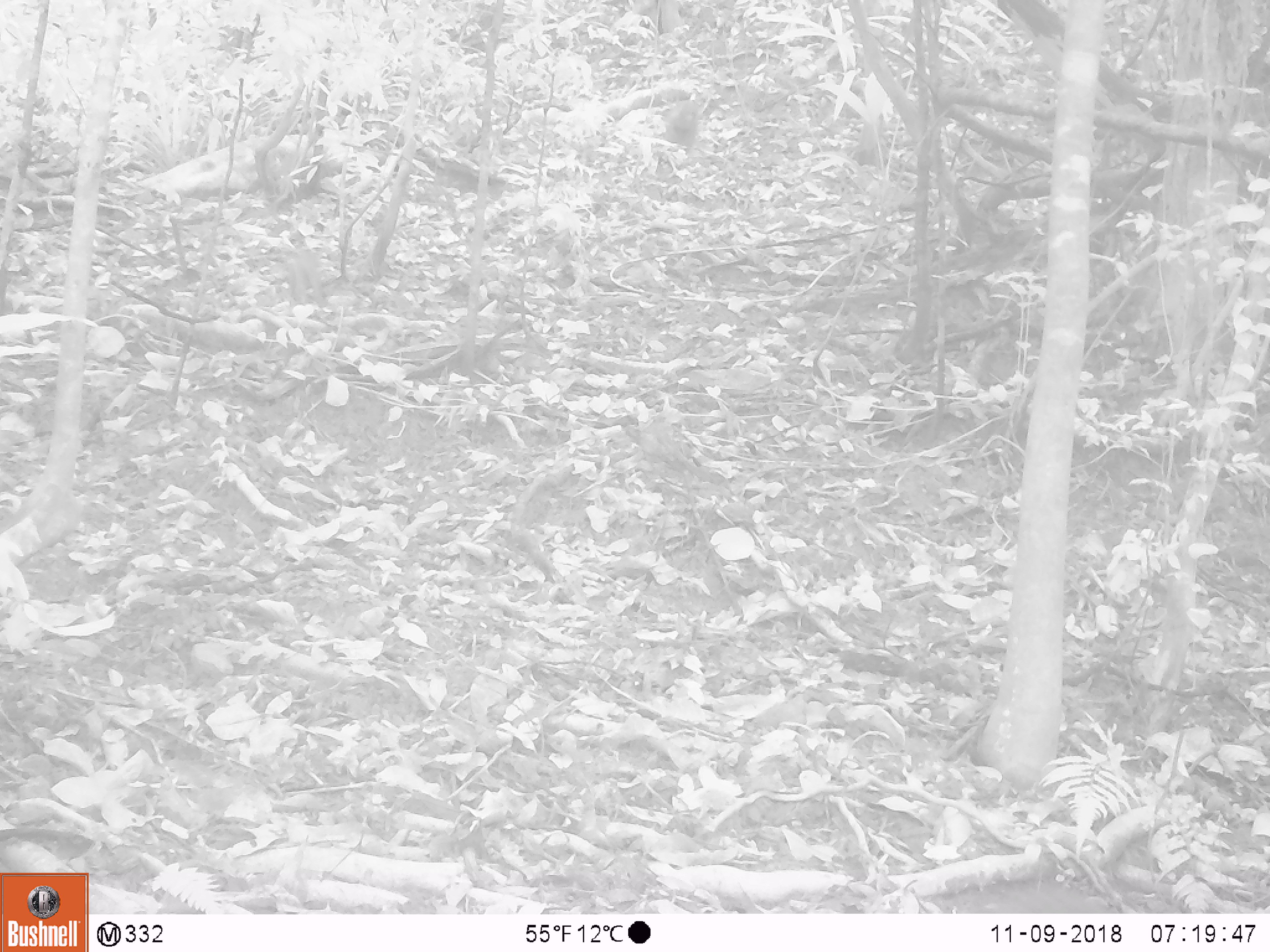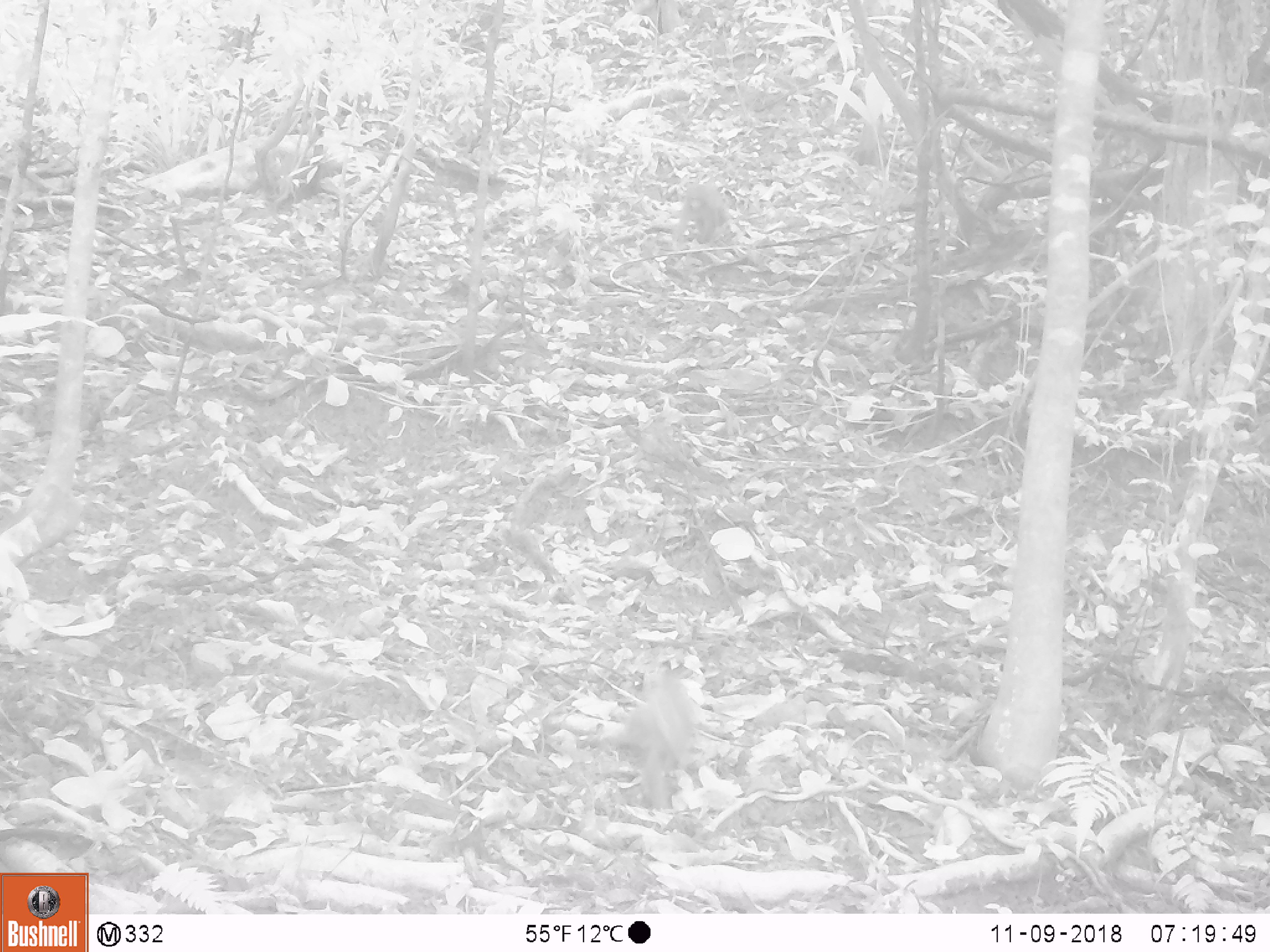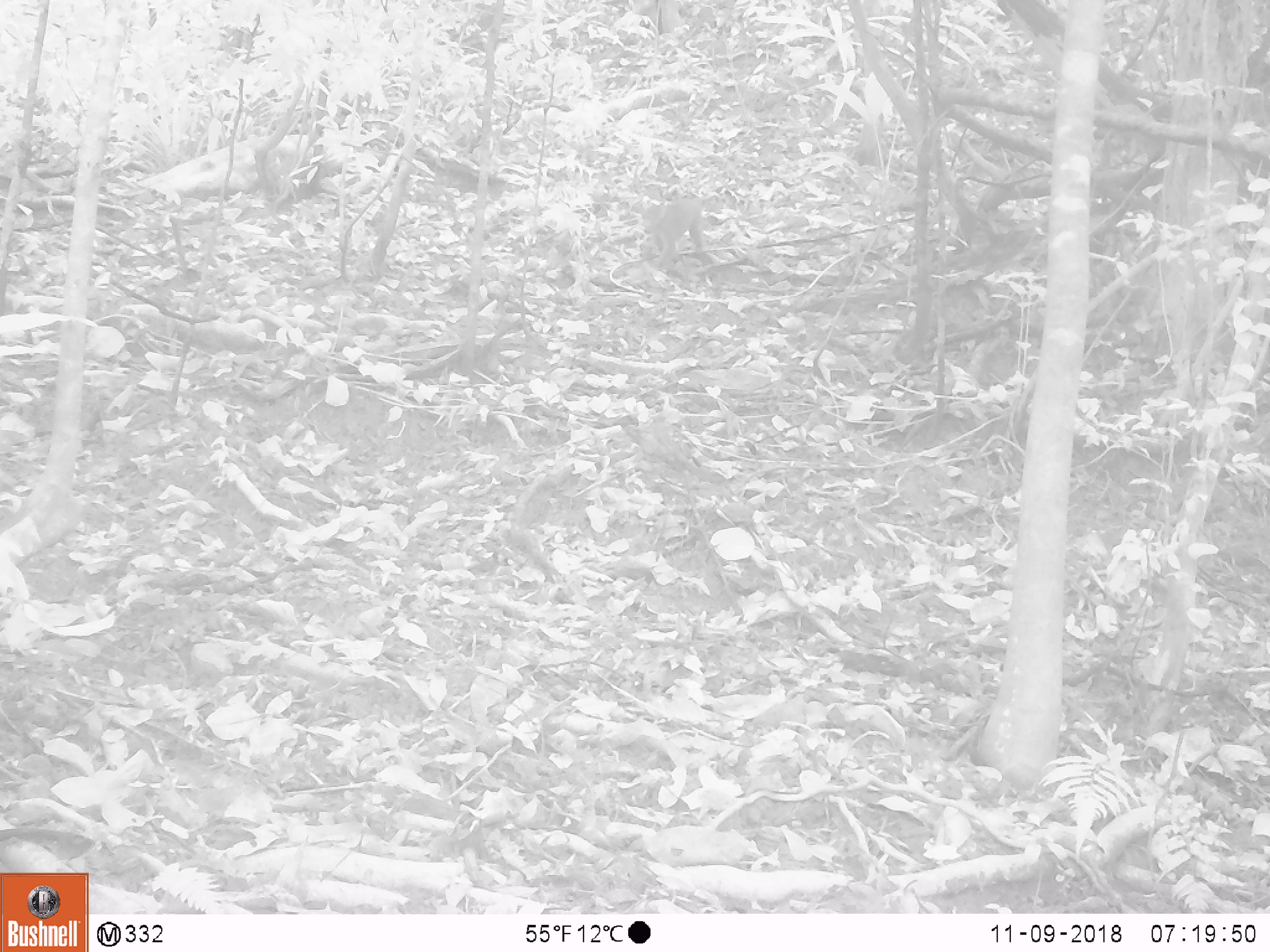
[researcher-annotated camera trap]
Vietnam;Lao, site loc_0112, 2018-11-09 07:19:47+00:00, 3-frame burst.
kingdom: Animalia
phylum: Chordata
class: Mammalia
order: Primates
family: Cercopithecidae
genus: Macaca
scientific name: Macaca nemestrina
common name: pig-tailed macaque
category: pig tailed macaque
Pig tailed macaque (pig-tailed macaque) (Macaca nemestrina). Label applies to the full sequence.